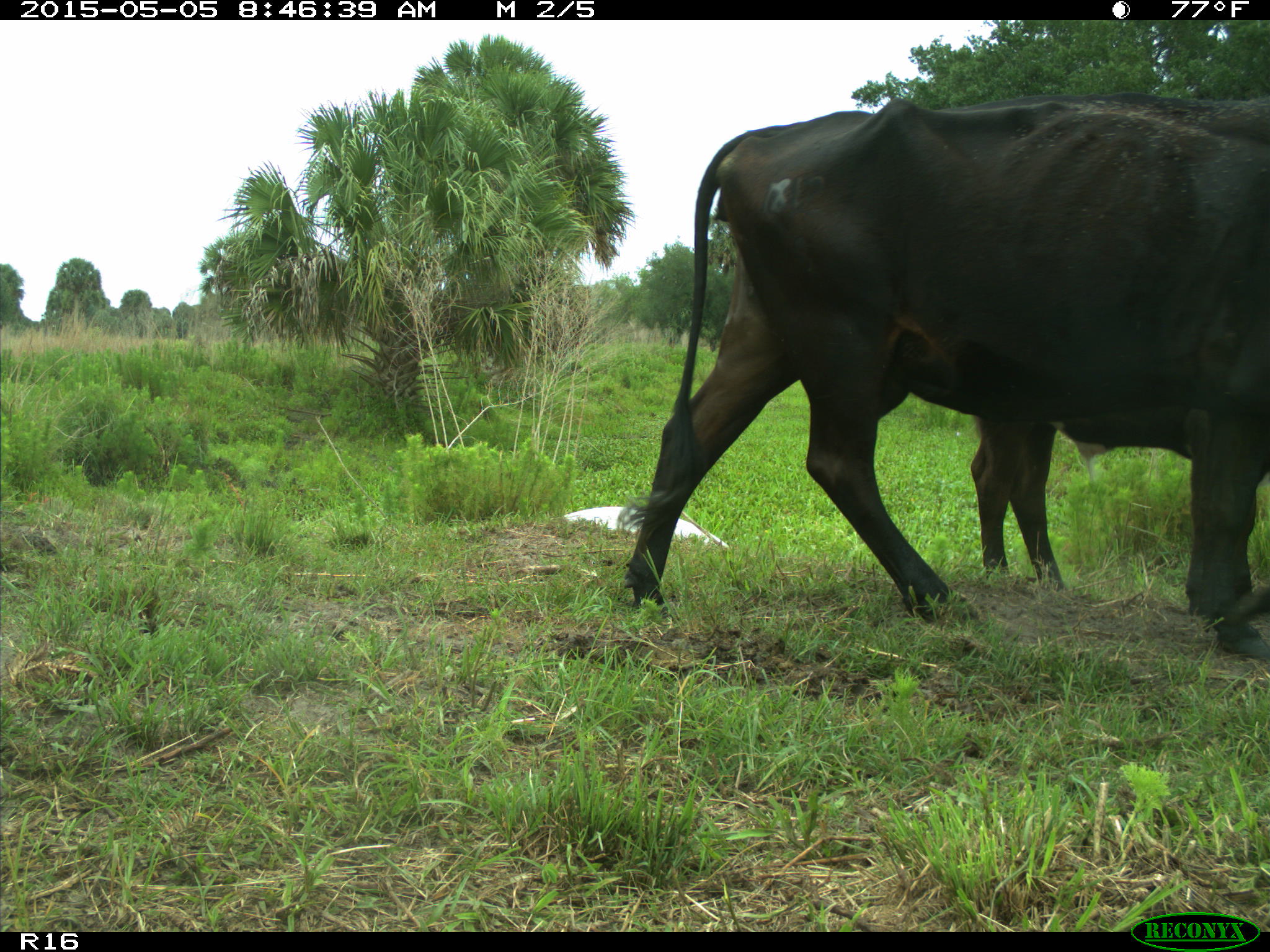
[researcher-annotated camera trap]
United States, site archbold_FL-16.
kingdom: Animalia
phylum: Chordata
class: Mammalia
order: Artiodactyla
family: Bovidae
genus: Bos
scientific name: Bos taurus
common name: domestic cow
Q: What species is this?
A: Bos taurus (domestic cow).